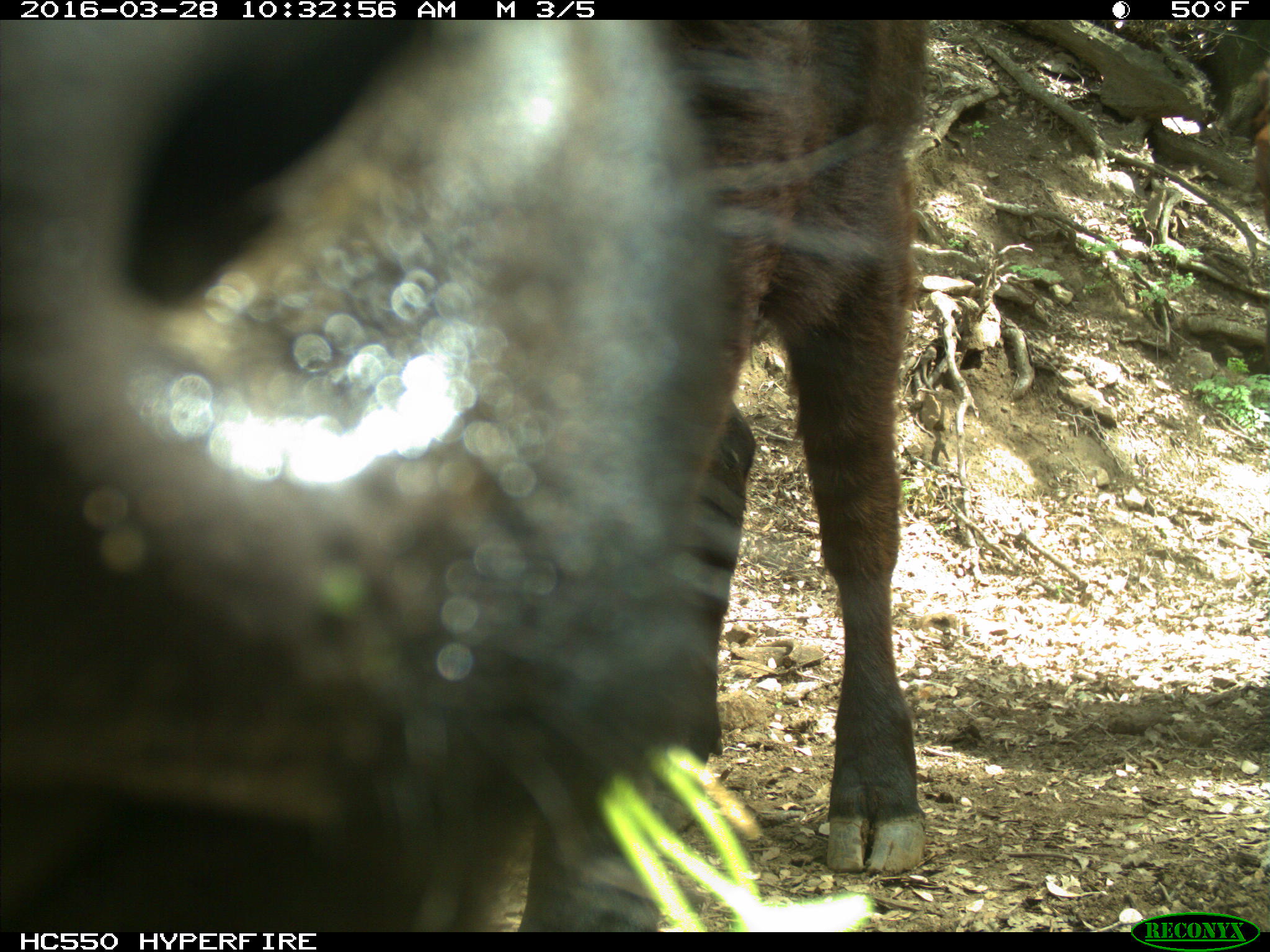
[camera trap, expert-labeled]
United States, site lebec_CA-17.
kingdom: Animalia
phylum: Chordata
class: Mammalia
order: Artiodactyla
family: Bovidae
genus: Bos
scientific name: Bos taurus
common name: domestic cow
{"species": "Bos taurus (domestic cow)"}